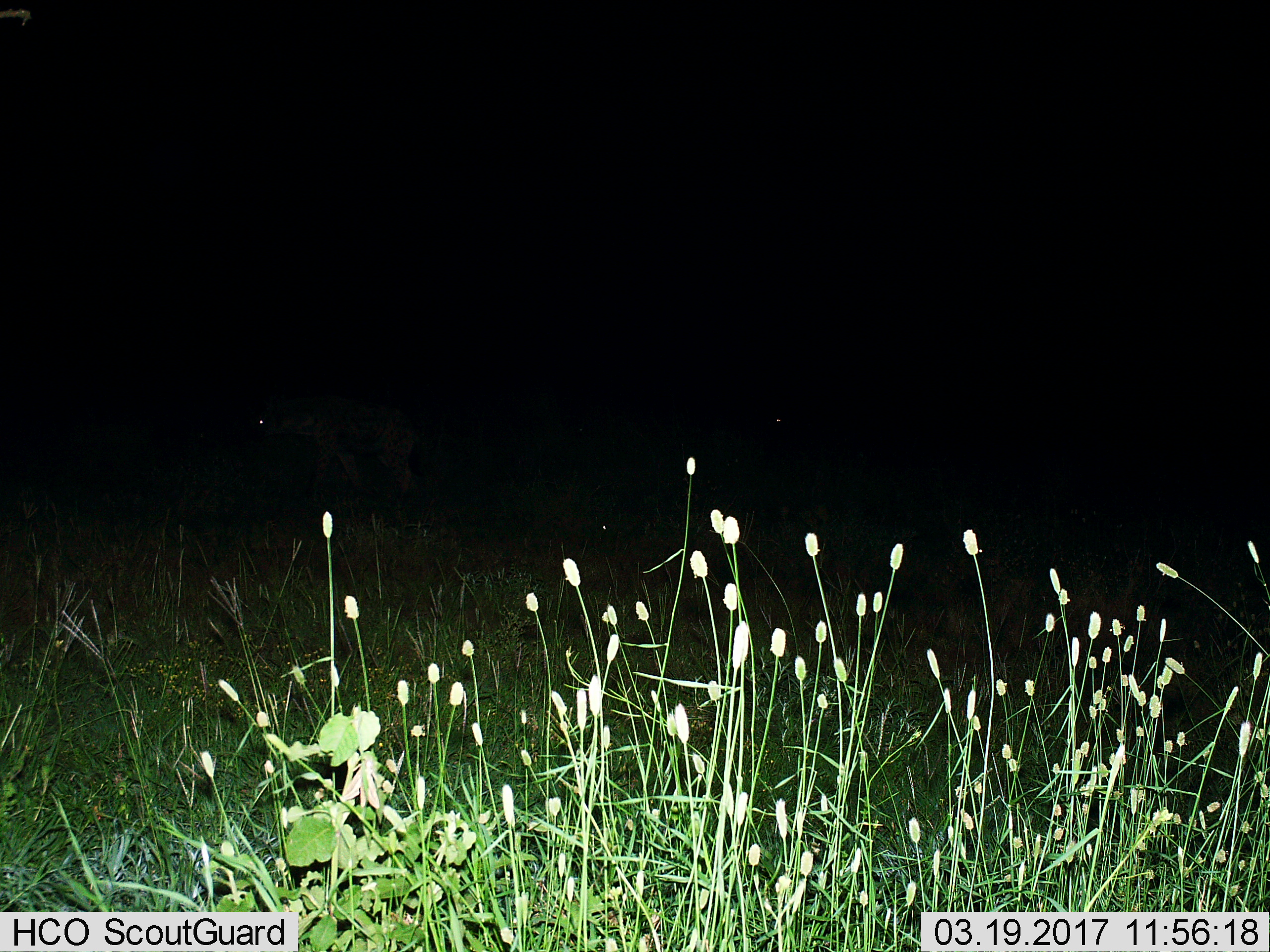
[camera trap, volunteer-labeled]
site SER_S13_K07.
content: unidentified animal